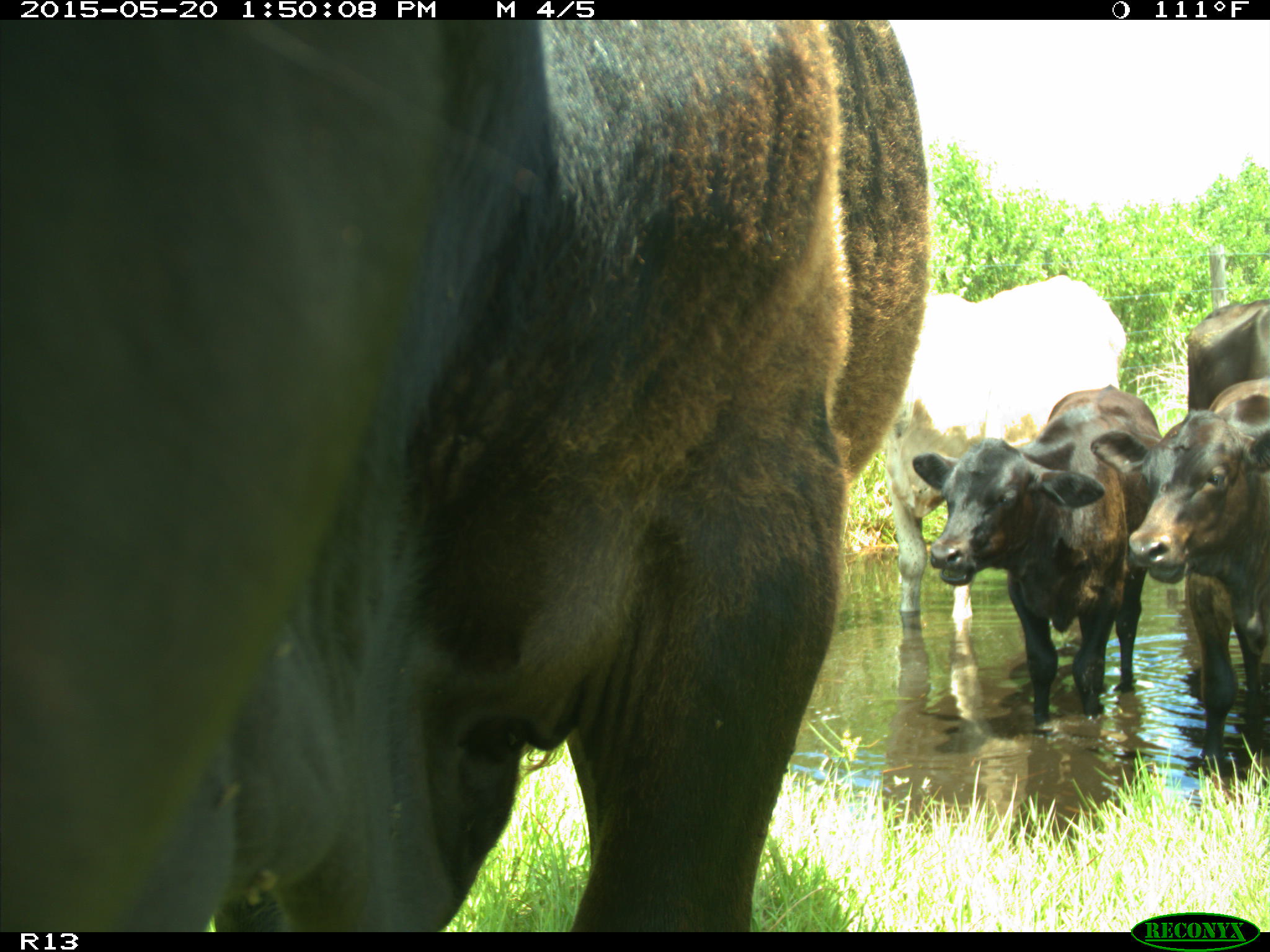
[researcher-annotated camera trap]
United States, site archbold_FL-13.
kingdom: Animalia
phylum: Chordata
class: Mammalia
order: Artiodactyla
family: Bovidae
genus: Bos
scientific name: Bos taurus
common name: domestic cow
Bos taurus (domestic cow).